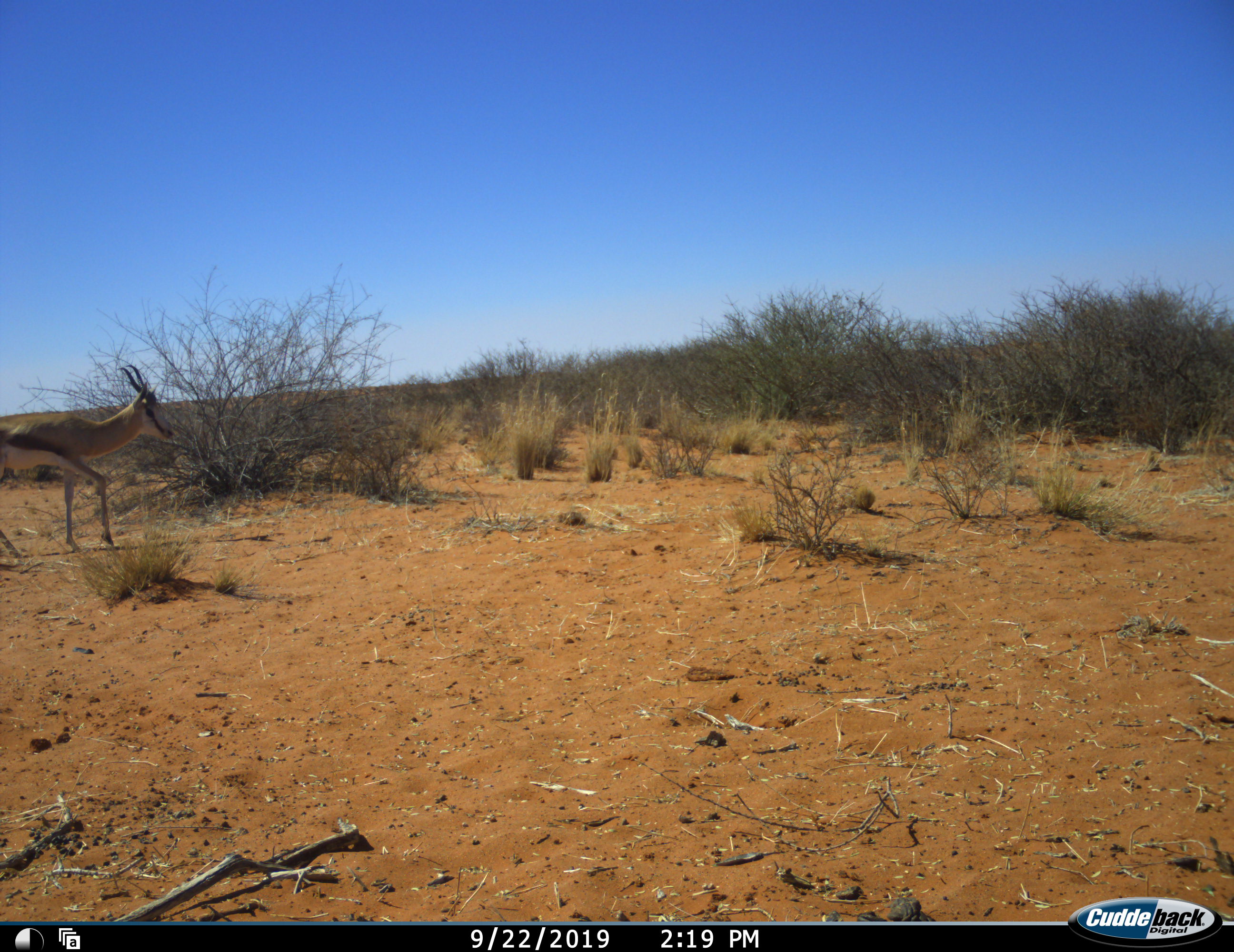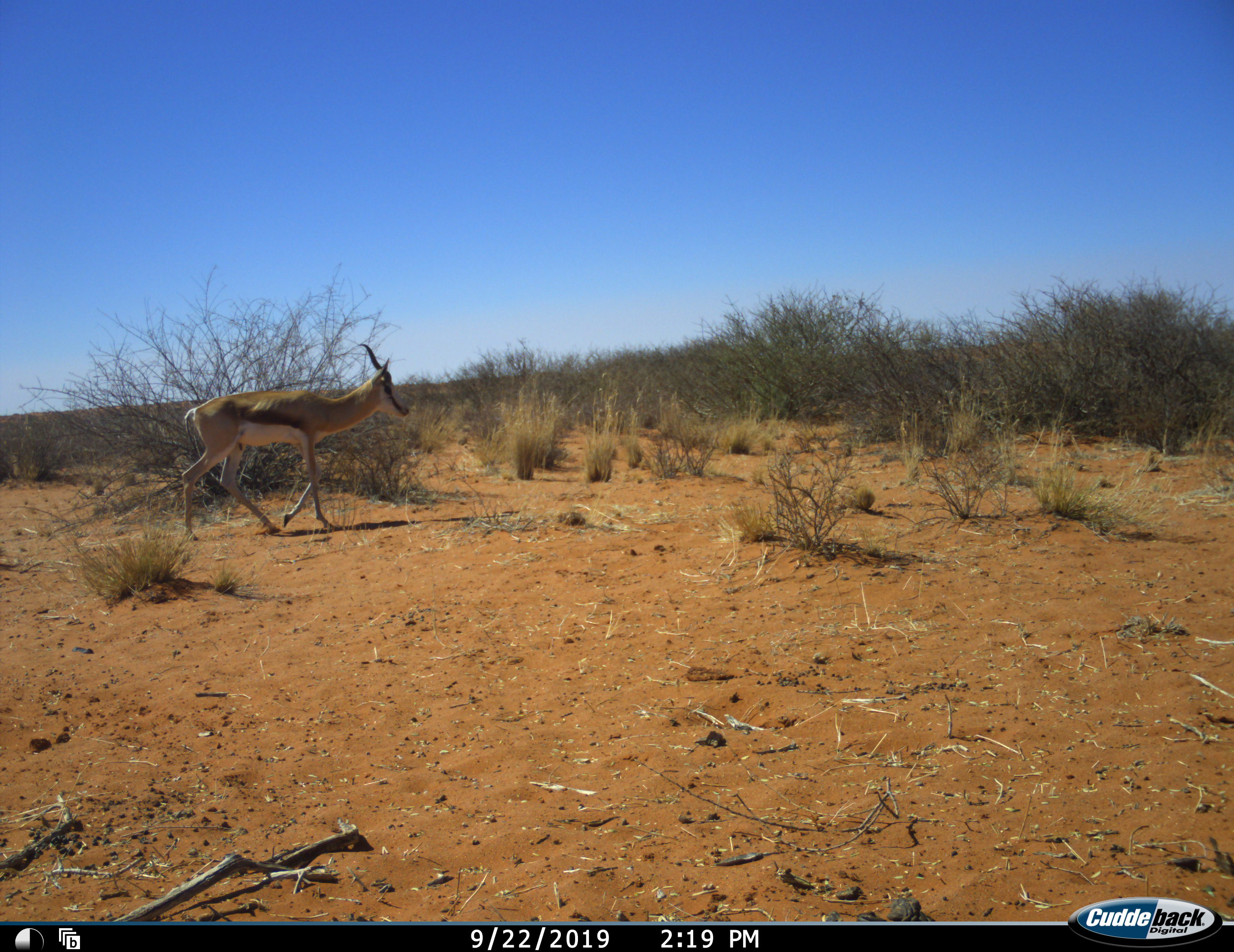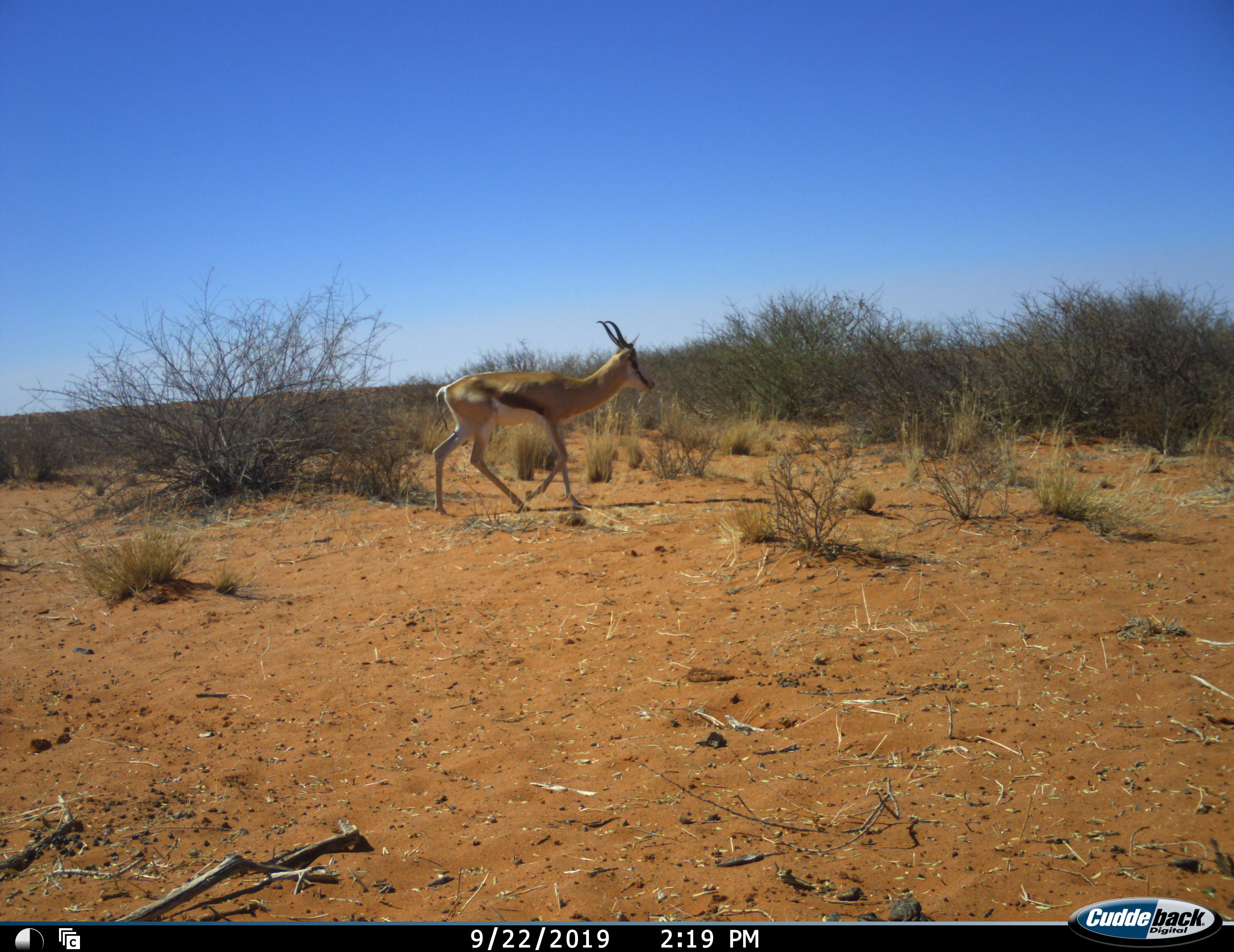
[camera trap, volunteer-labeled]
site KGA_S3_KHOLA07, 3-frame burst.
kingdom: Animalia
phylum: Chordata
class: Mammalia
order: Artiodactyla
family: Bovidae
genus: Antidorcas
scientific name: Antidorcas marsupialis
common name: springbok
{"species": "springbok (Antidorcas marsupialis)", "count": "1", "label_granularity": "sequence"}